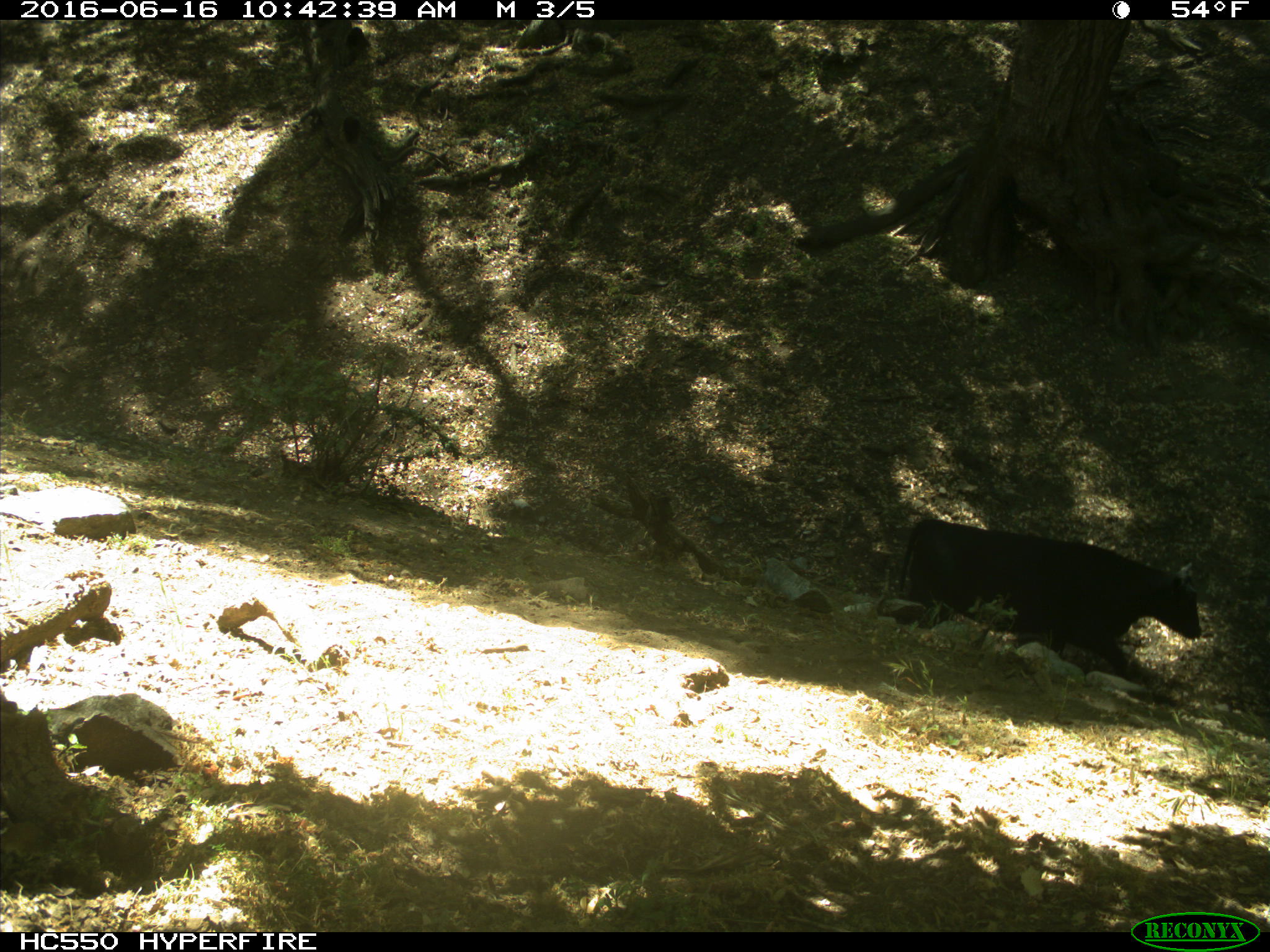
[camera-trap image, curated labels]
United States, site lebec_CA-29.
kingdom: Animalia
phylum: Chordata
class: Mammalia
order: Artiodactyla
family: Bovidae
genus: Bos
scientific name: Bos taurus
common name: domestic cow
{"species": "Bos taurus (domestic cow)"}